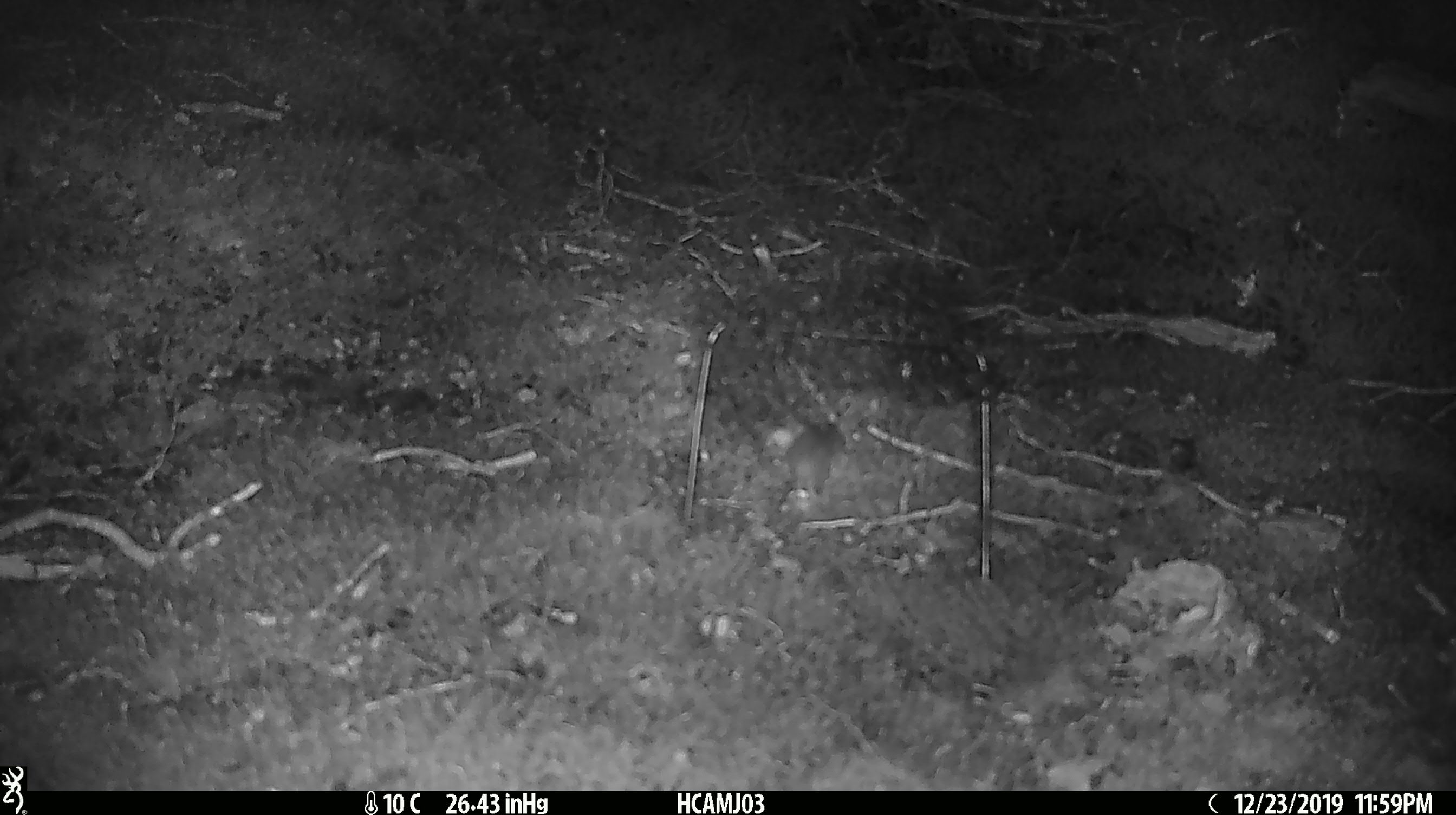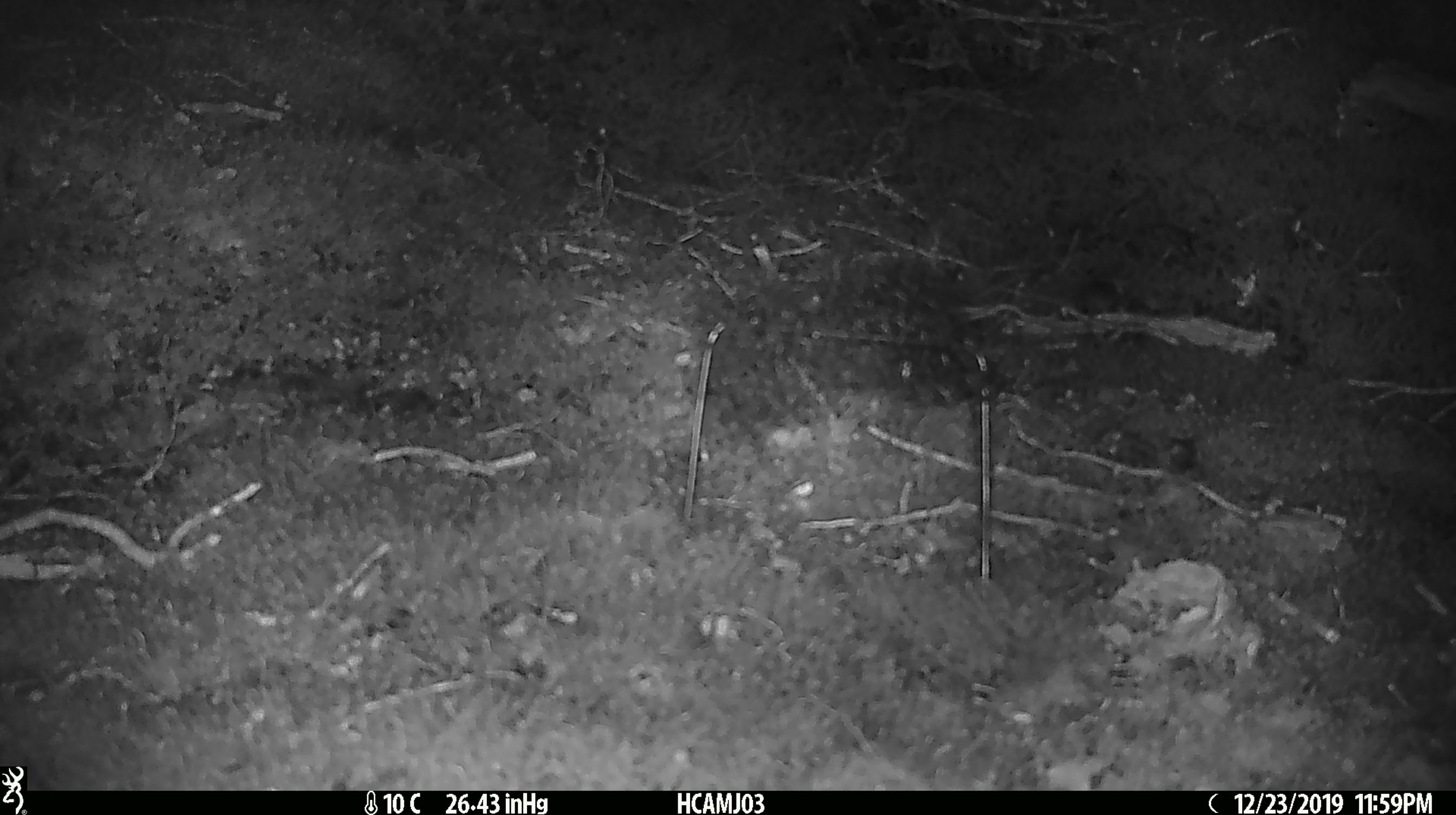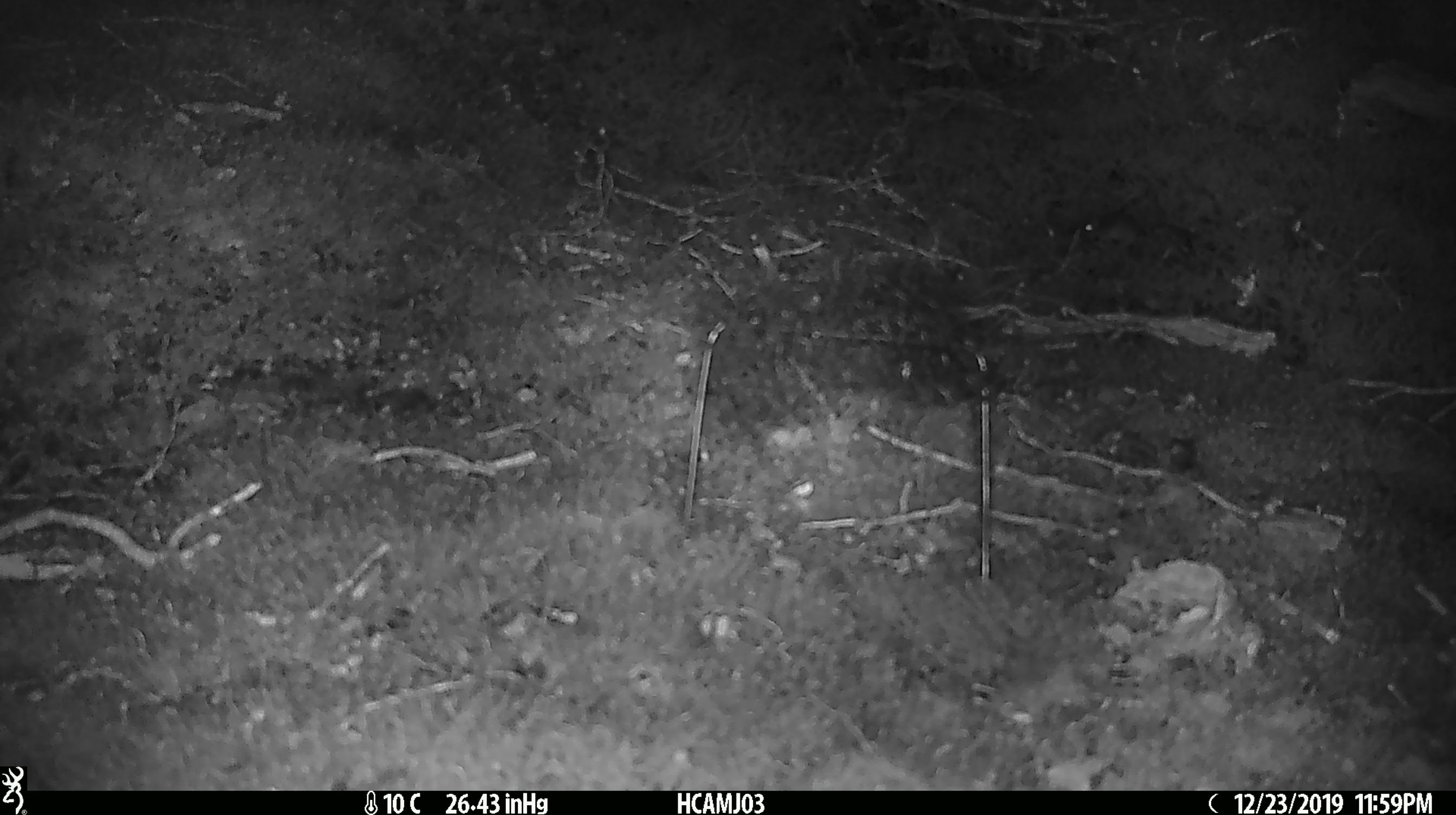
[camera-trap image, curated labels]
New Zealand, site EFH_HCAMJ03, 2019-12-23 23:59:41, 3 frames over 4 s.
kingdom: Animalia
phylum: Chordata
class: Mammalia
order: Rodentia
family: Muridae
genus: Mus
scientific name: Mus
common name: mouse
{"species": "mouse (Mus)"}